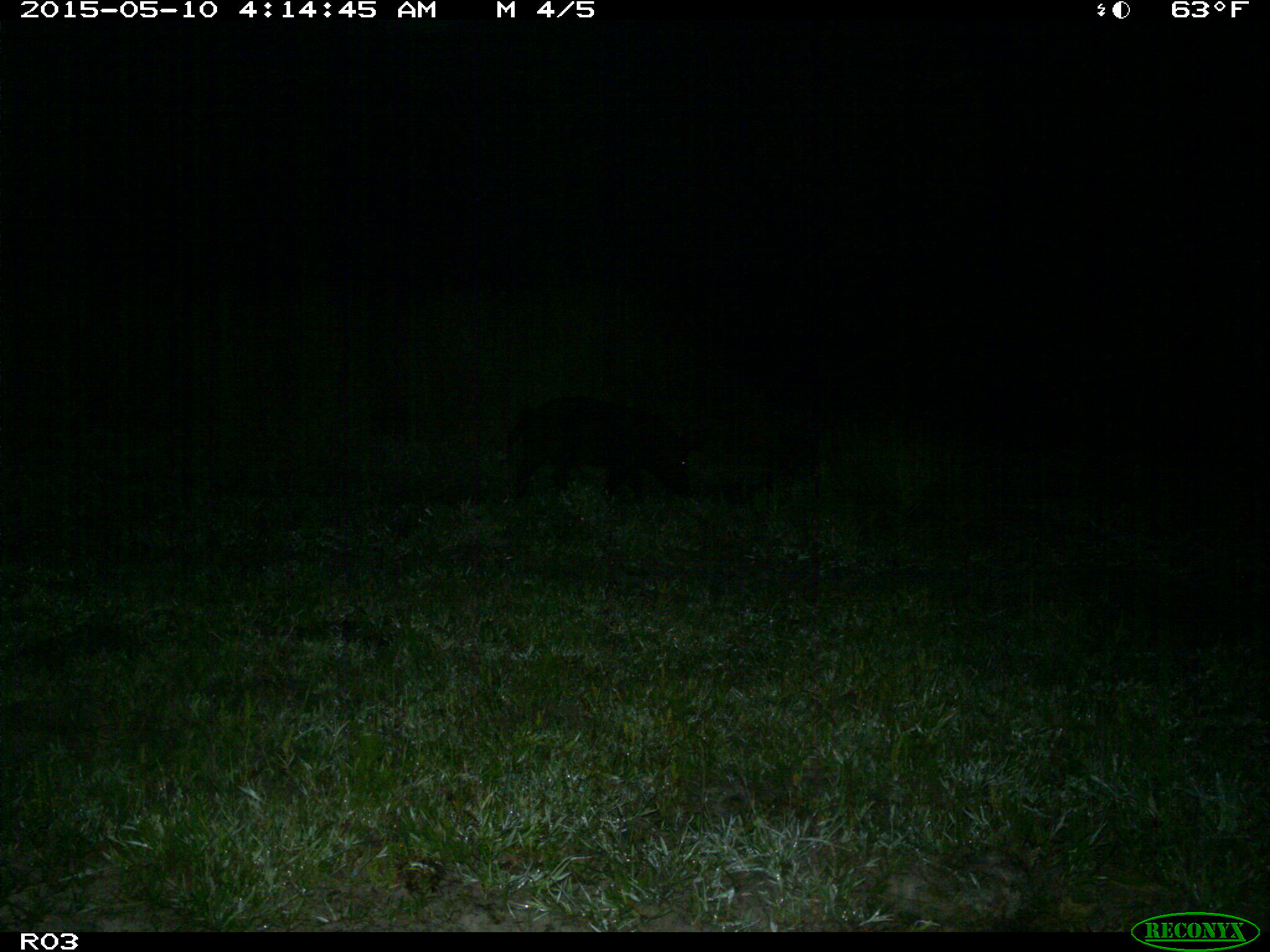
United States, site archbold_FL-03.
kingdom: Animalia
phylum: Chordata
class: Mammalia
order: Artiodactyla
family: Suidae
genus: Sus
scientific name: Sus scrofa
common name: wild boar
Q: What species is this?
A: Sus scrofa (wild boar).